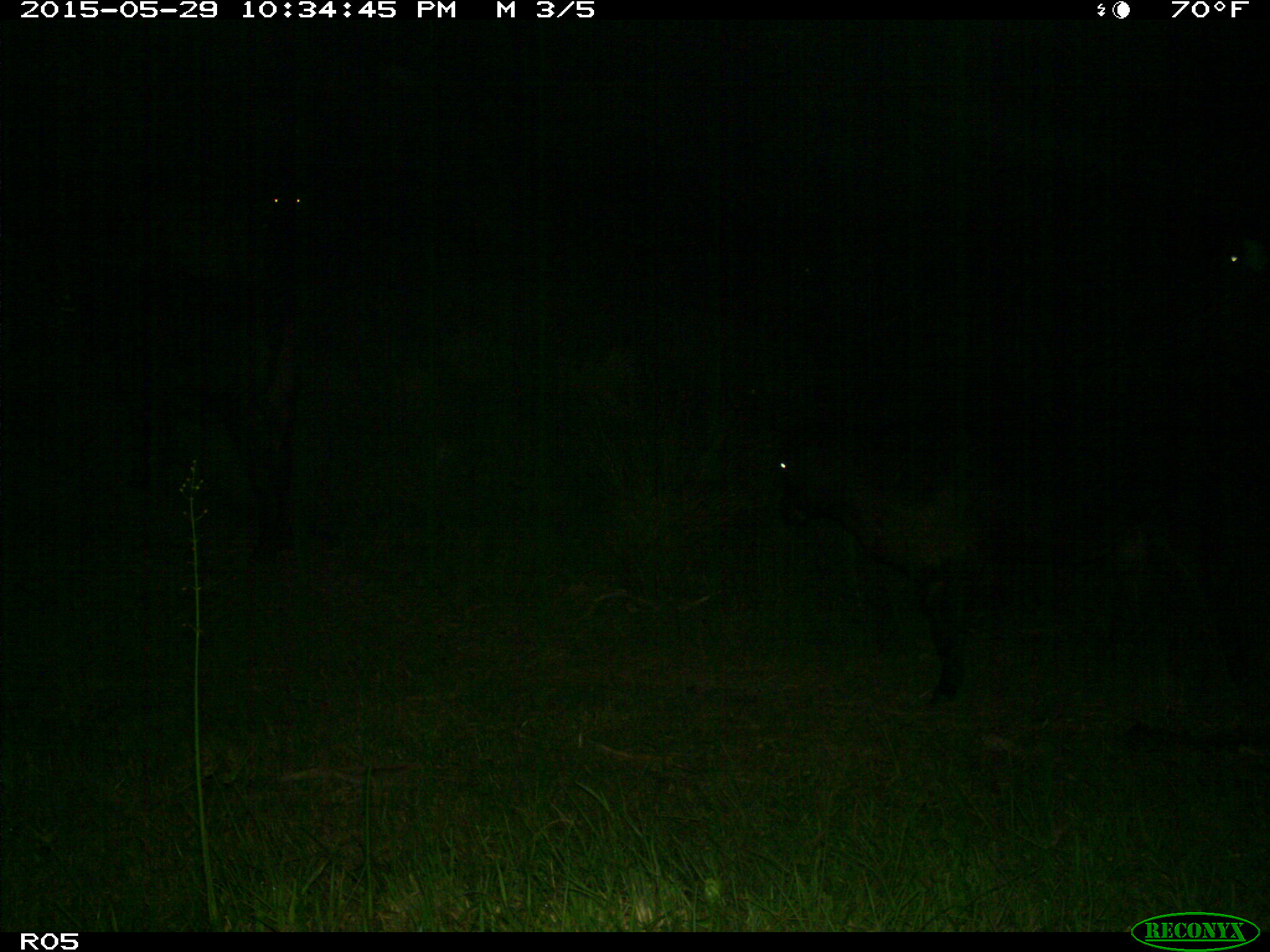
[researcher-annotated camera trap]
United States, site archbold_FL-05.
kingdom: Animalia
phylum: Chordata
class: Mammalia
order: Artiodactyla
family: Bovidae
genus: Bos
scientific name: Bos taurus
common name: domestic cow